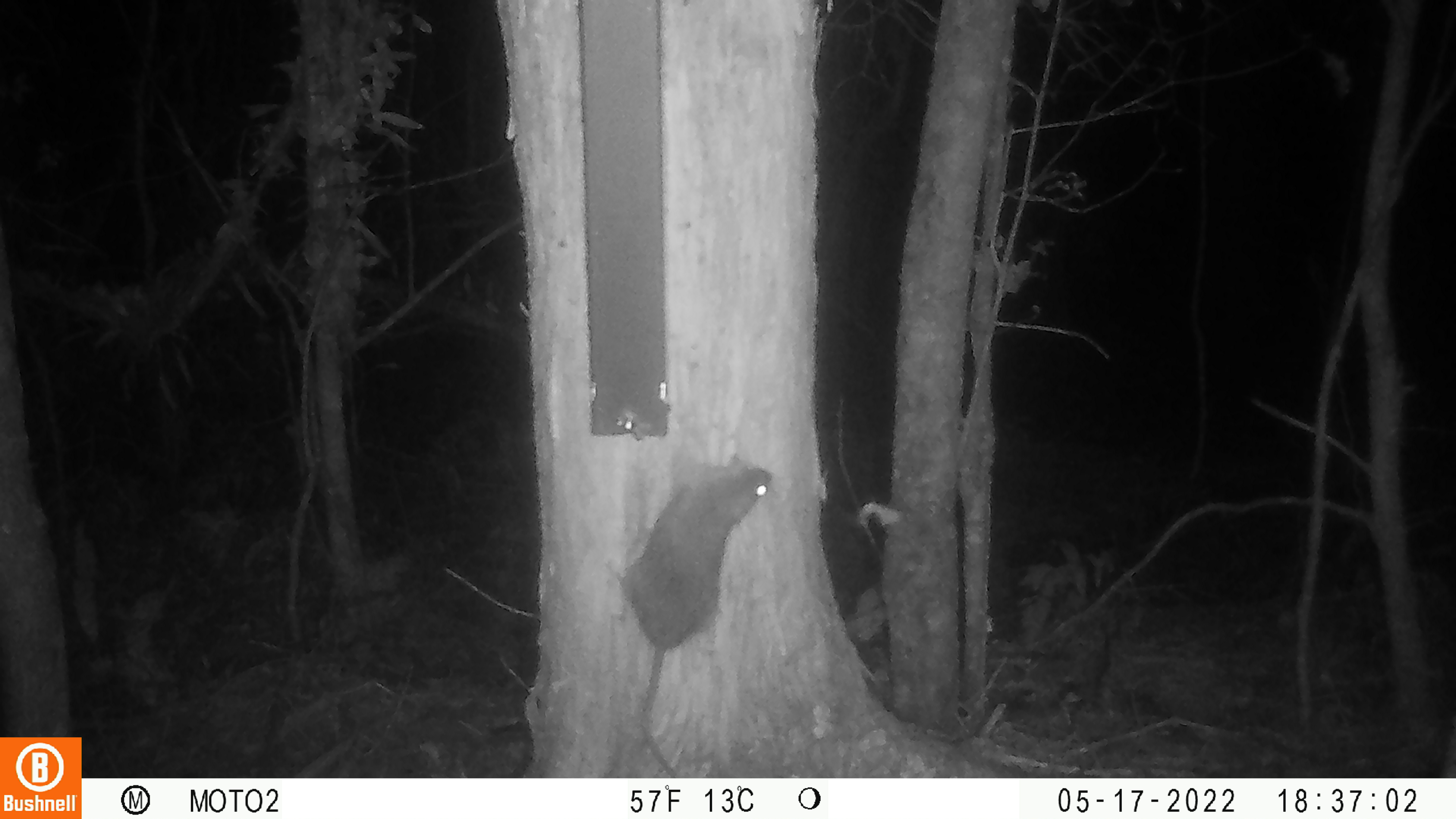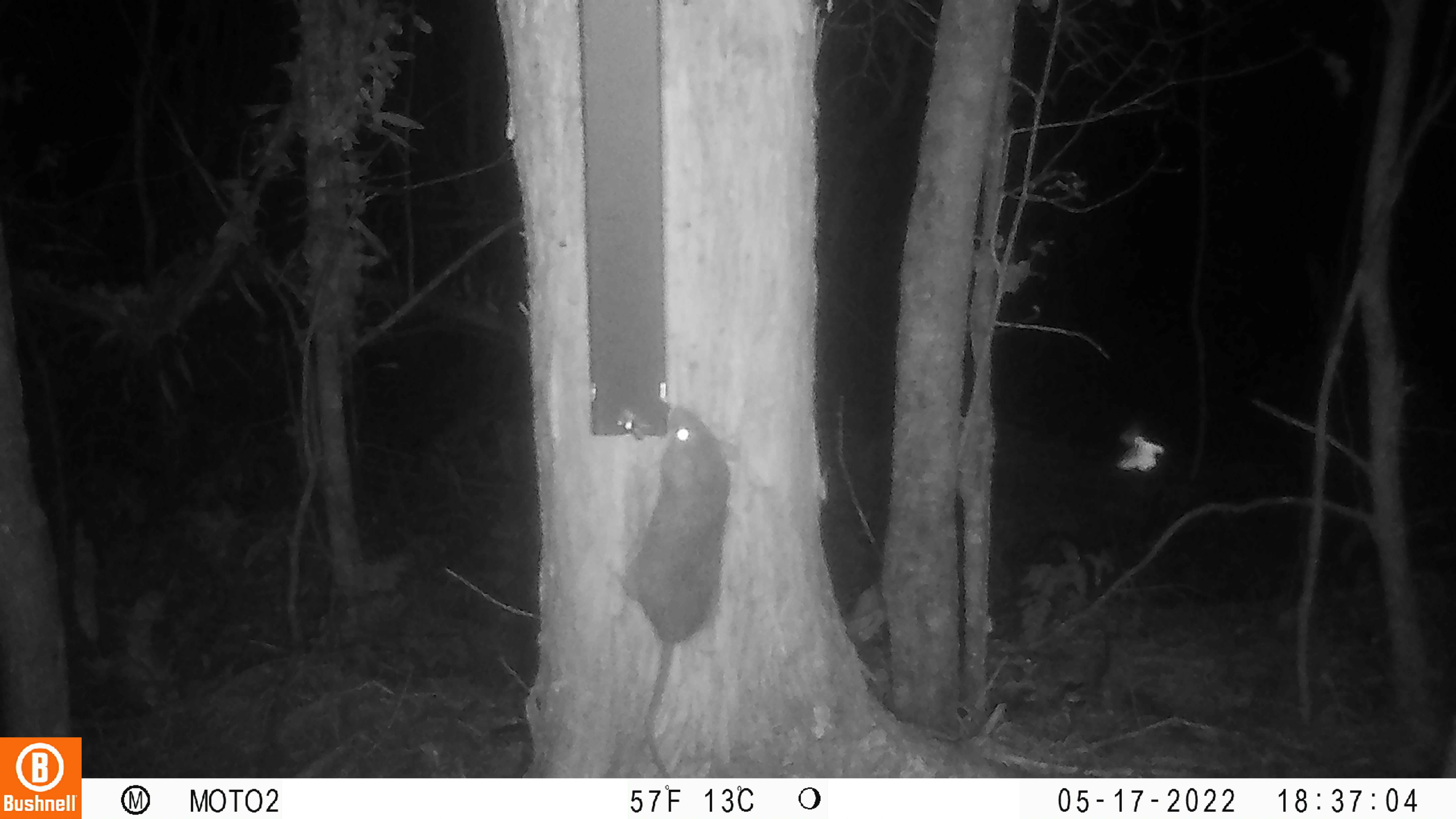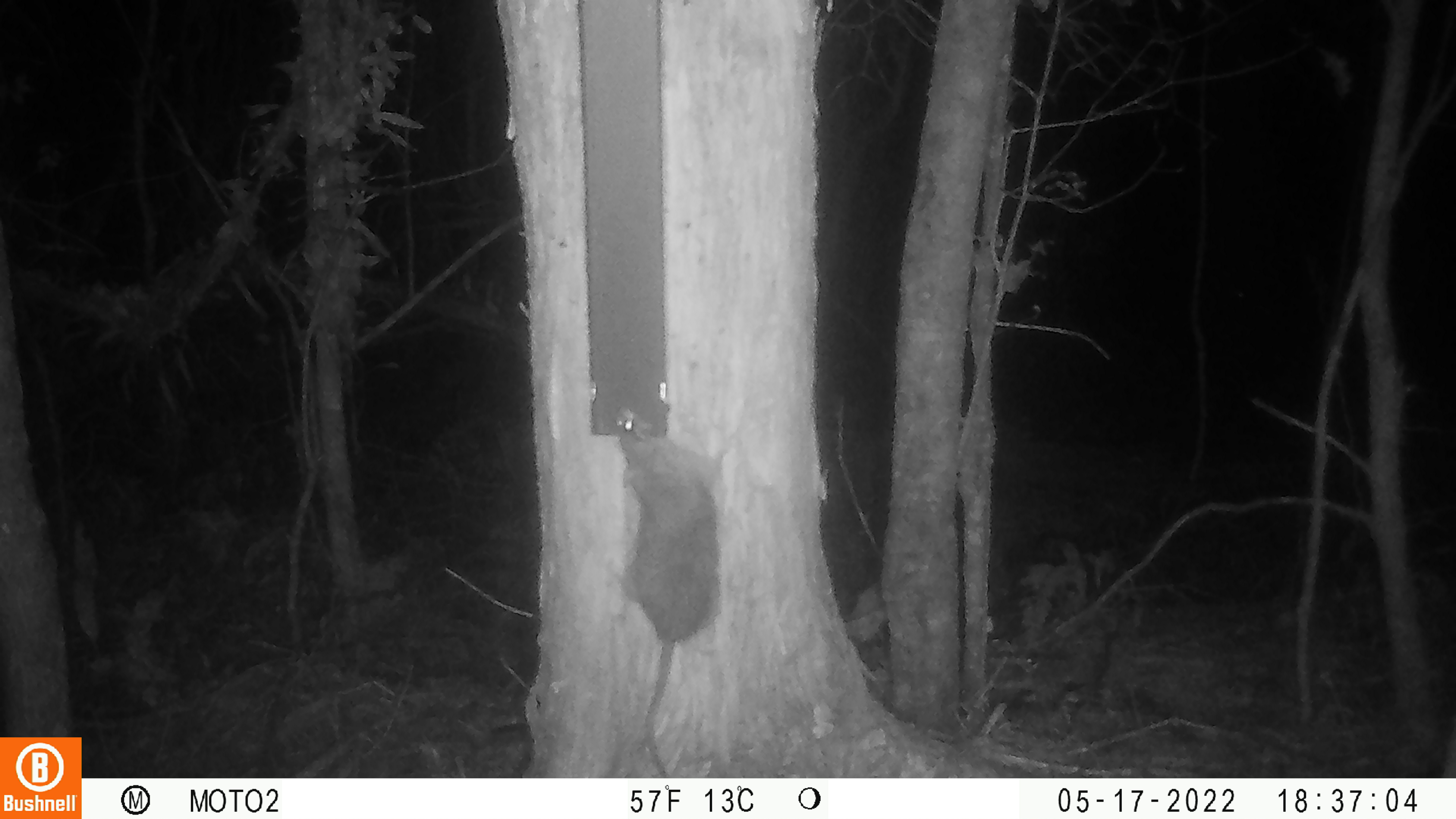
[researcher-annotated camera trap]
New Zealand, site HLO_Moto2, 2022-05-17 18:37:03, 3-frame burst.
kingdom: Animalia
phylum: Chordata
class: Mammalia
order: Rodentia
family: Muridae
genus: Rattus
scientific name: Rattus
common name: rat